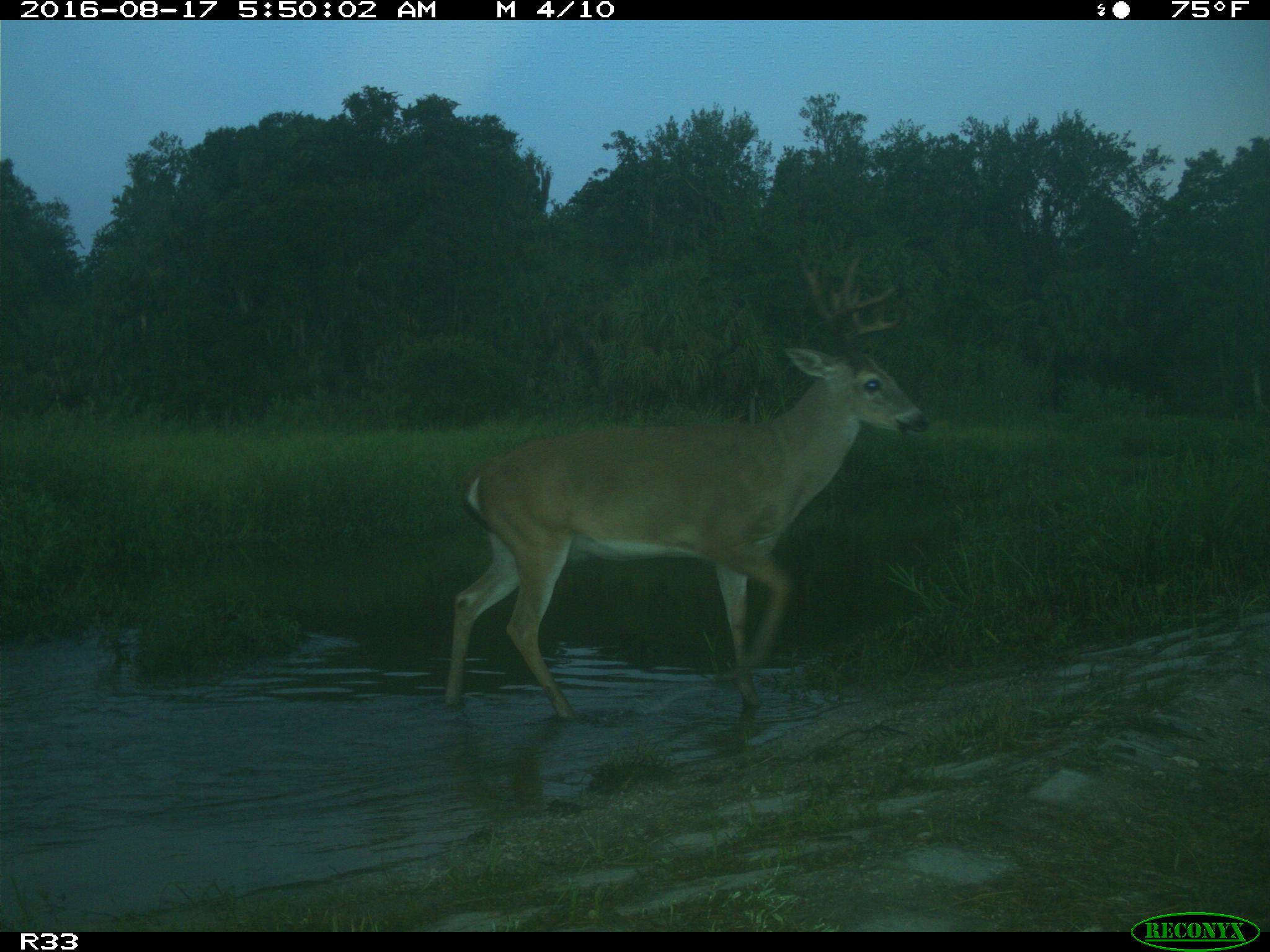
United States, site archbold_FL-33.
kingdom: Animalia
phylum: Chordata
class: Mammalia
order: Artiodactyla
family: Cervidae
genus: Odocoileus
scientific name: Odocoileus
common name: deer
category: unidentified deer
Unidentified deer (deer) (Odocoileus).